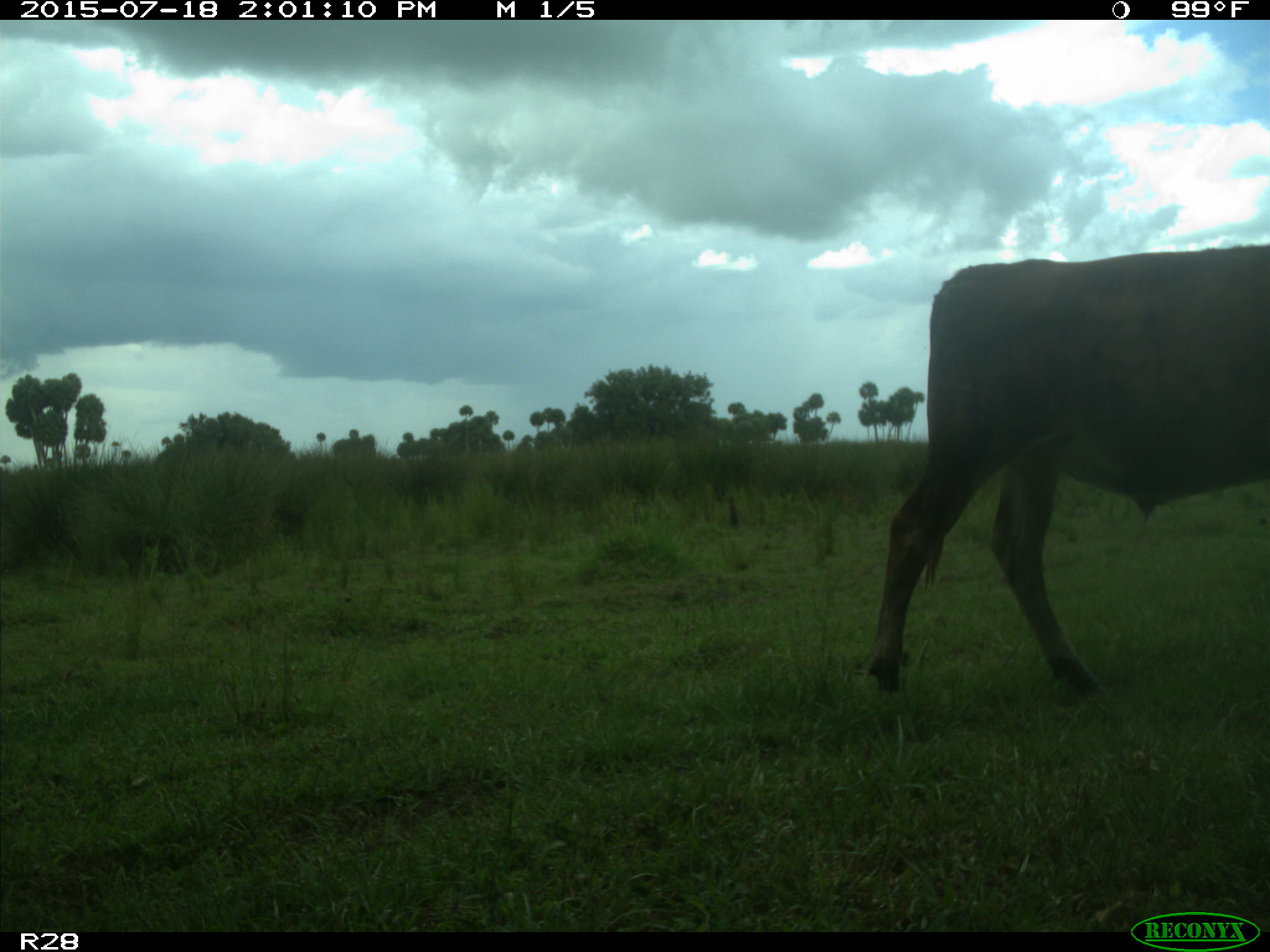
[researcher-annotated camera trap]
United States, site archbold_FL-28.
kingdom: Animalia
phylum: Chordata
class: Mammalia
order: Artiodactyla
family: Bovidae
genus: Bos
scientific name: Bos taurus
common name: domestic cow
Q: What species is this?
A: Bos taurus (domestic cow).